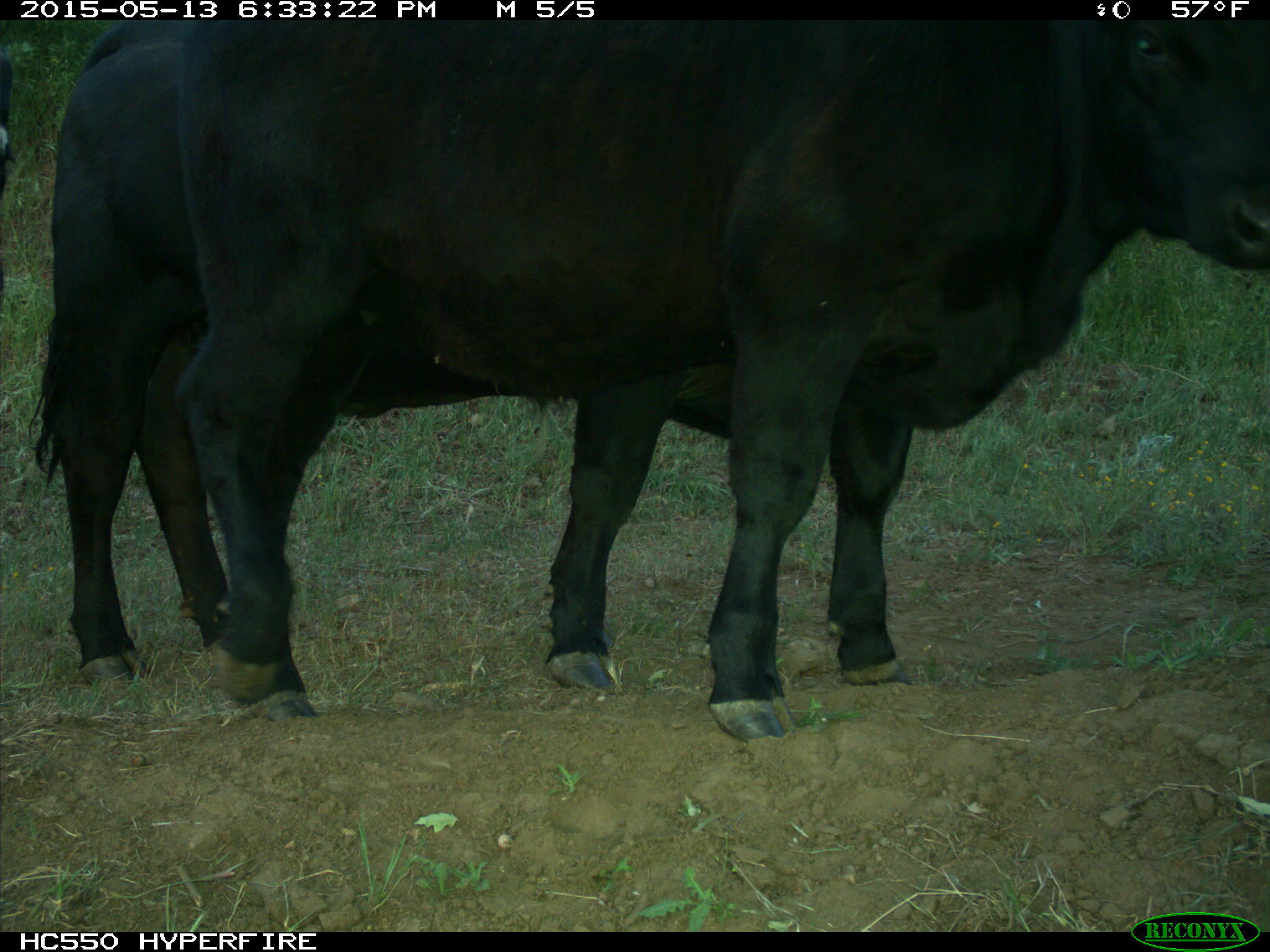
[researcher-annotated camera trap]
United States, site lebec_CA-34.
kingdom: Animalia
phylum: Chordata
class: Mammalia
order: Artiodactyla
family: Bovidae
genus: Bos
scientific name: Bos taurus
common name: domestic cow